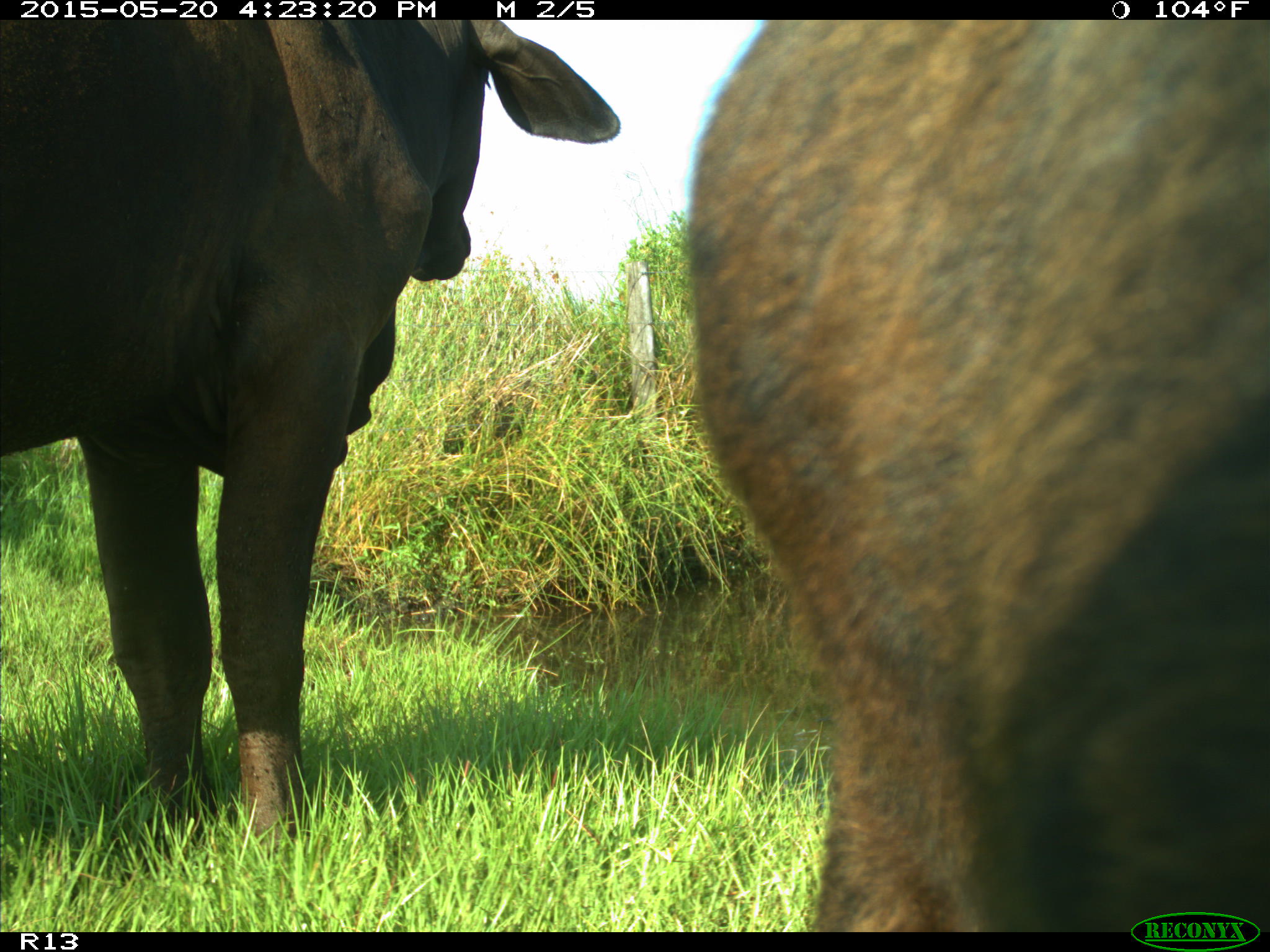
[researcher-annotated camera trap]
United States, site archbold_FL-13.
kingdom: Animalia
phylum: Chordata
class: Mammalia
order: Artiodactyla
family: Bovidae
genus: Bos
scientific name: Bos taurus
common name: domestic cow